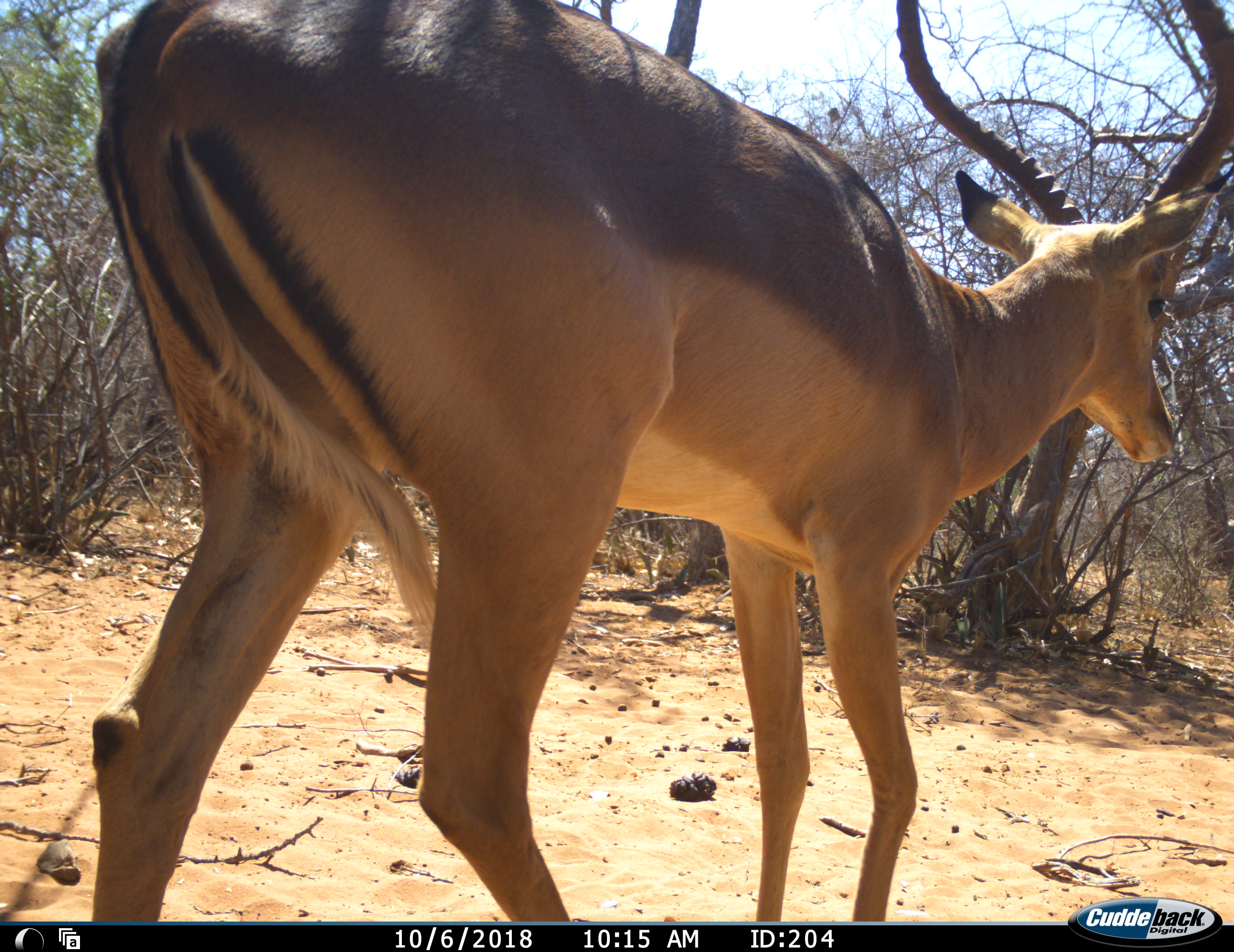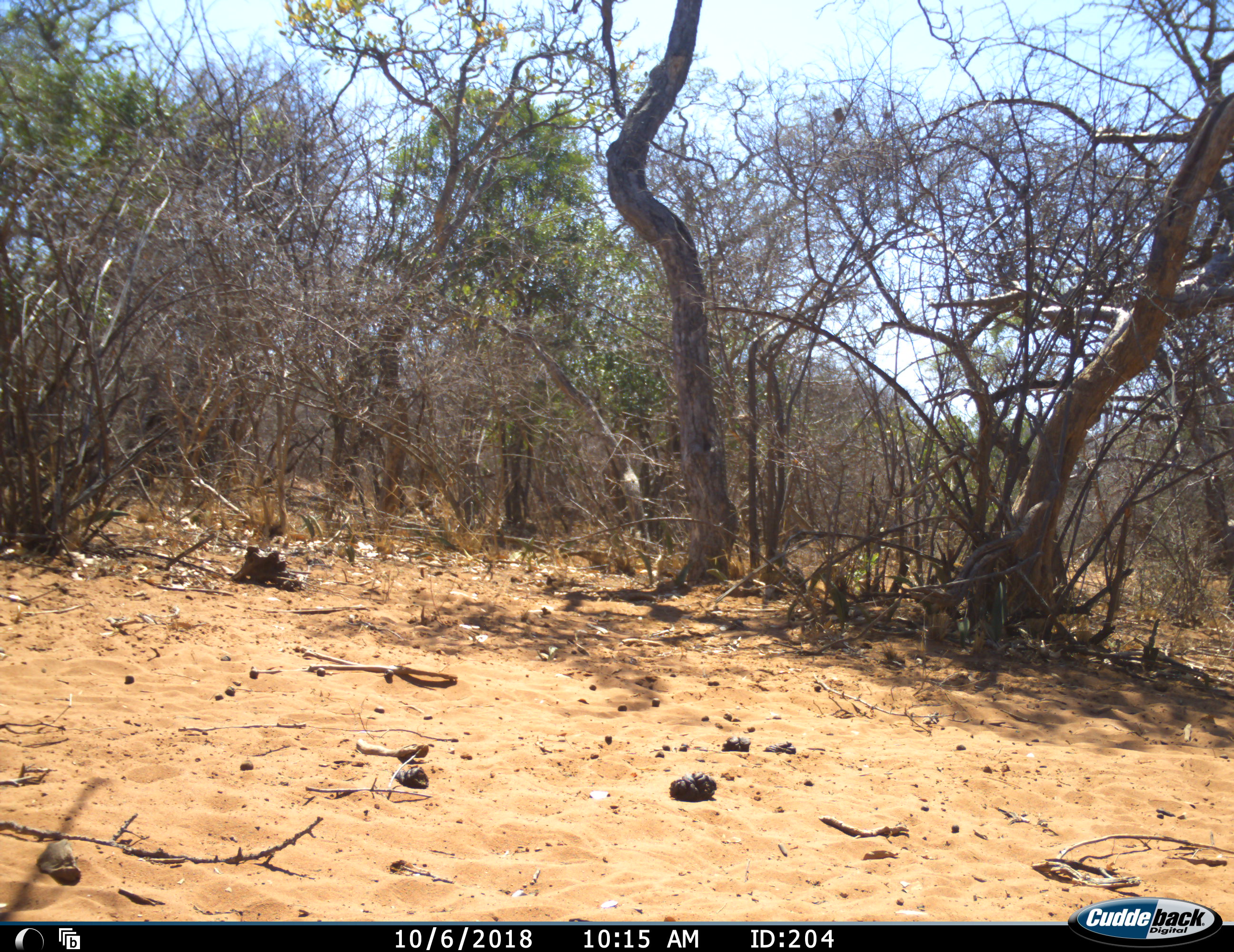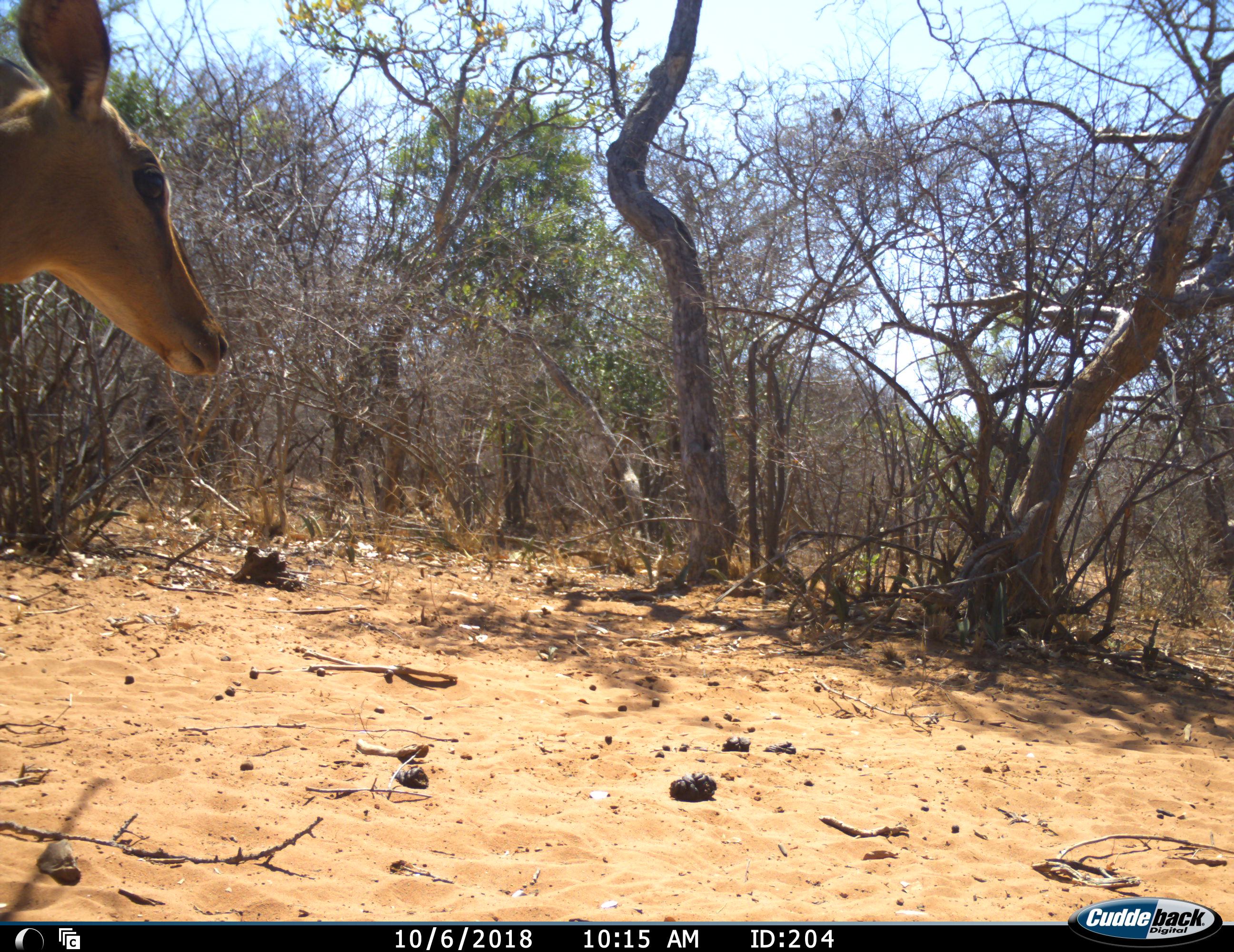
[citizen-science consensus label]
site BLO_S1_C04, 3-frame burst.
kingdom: Animalia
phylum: Chordata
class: Mammalia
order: Artiodactyla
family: Bovidae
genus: Aepyceros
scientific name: Aepyceros melampus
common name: impala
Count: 2.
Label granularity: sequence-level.